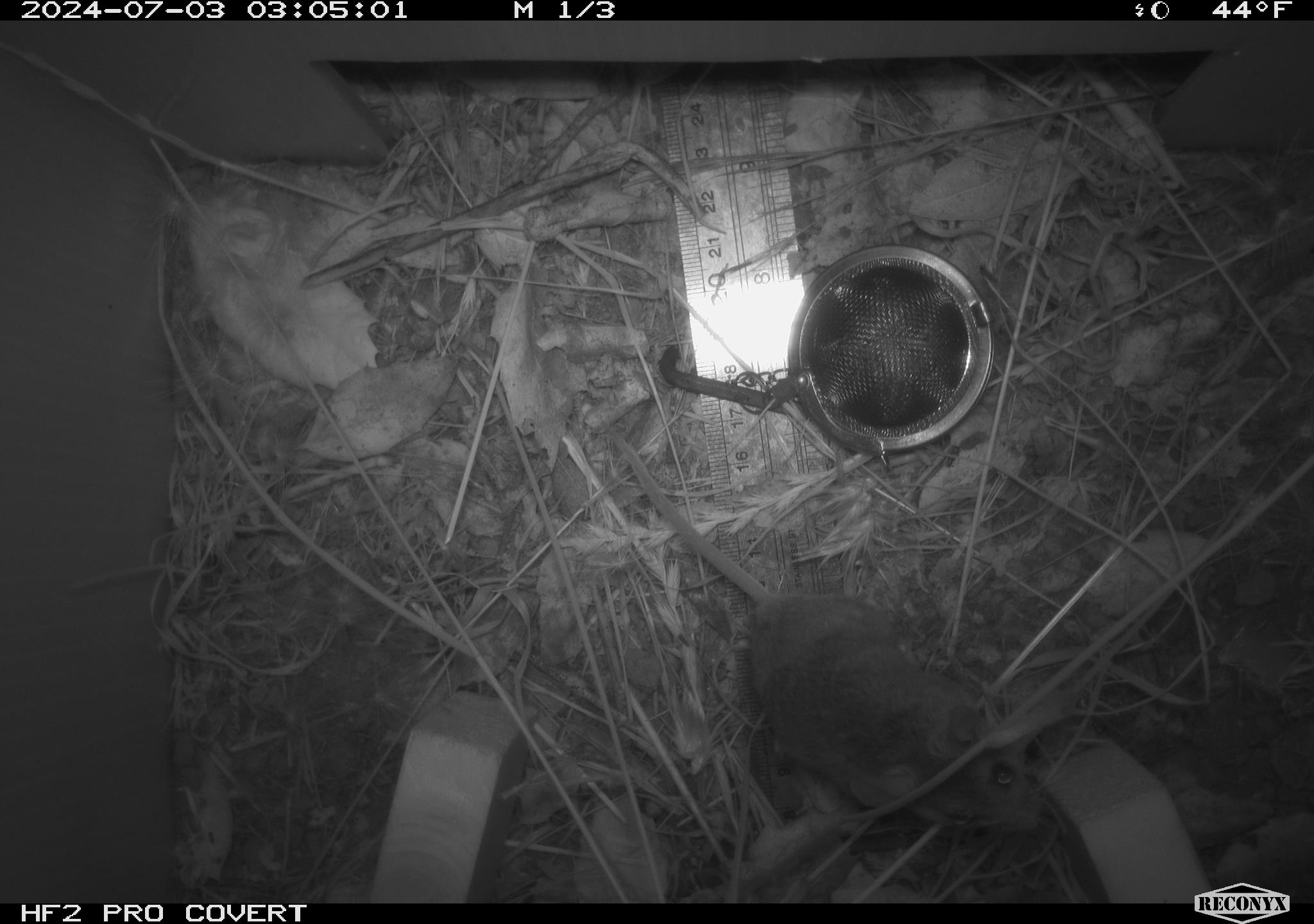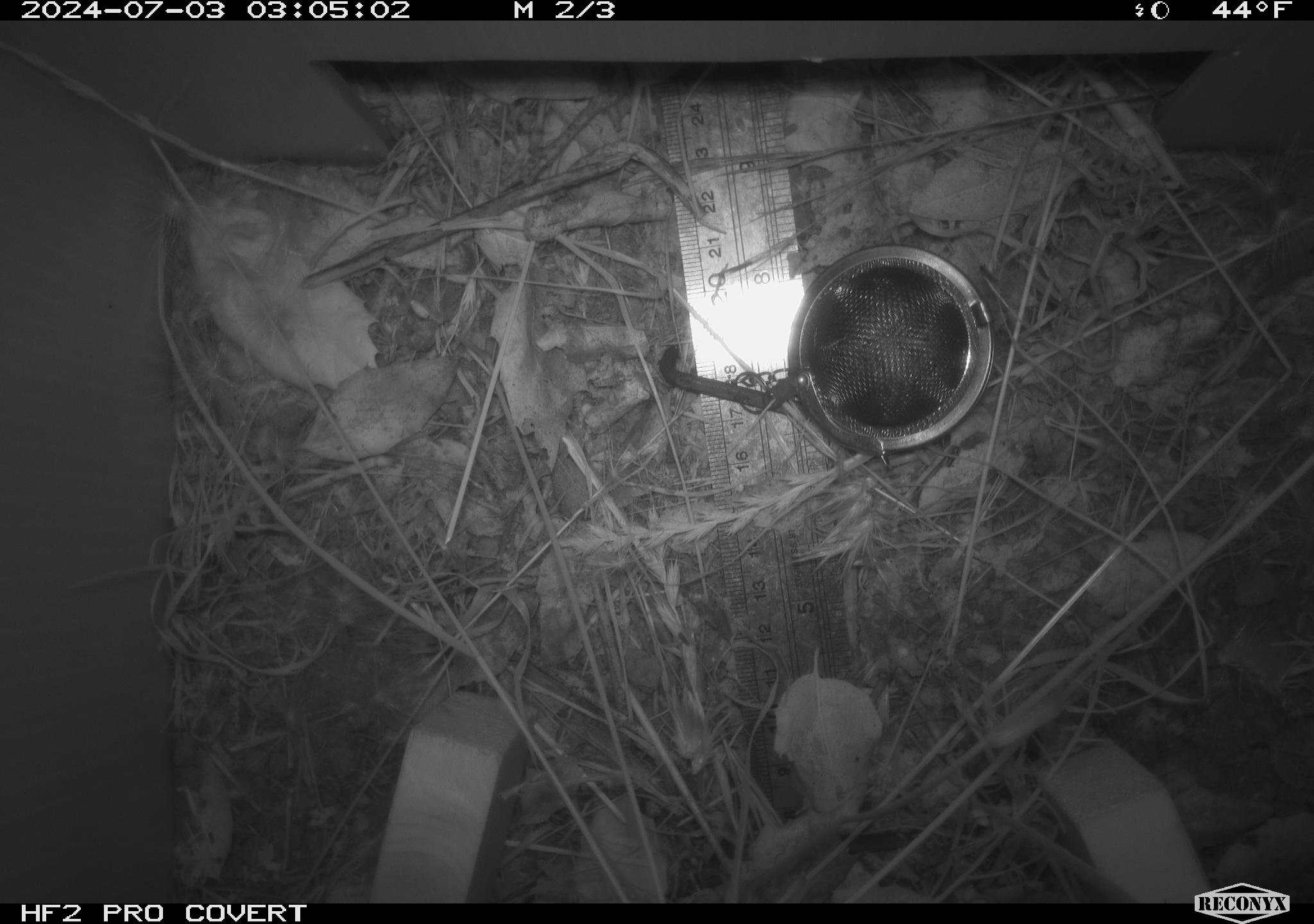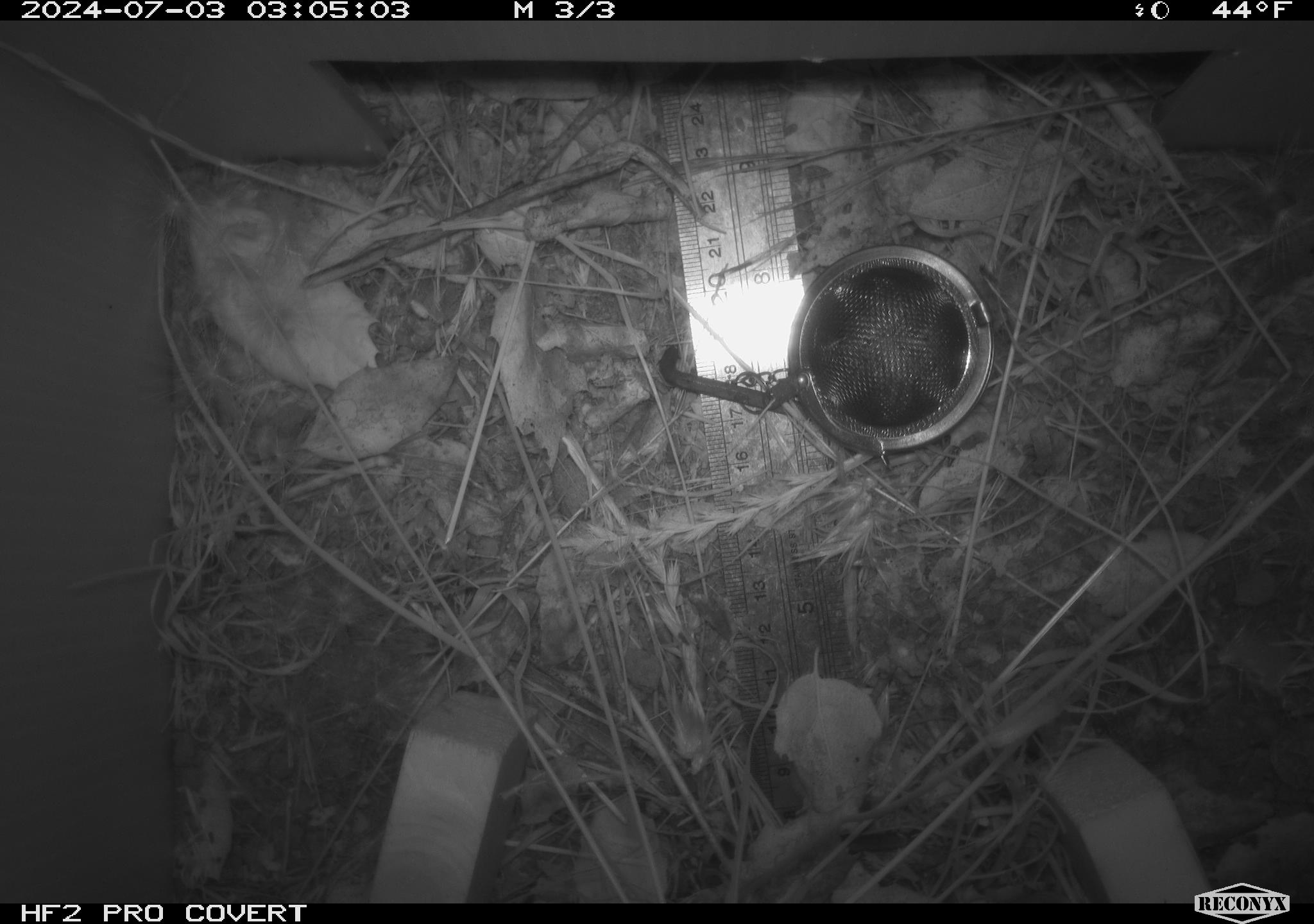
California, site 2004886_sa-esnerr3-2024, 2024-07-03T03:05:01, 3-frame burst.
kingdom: Animalia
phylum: Chordata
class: Mammalia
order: Rodentia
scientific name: Rodentia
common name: rodent